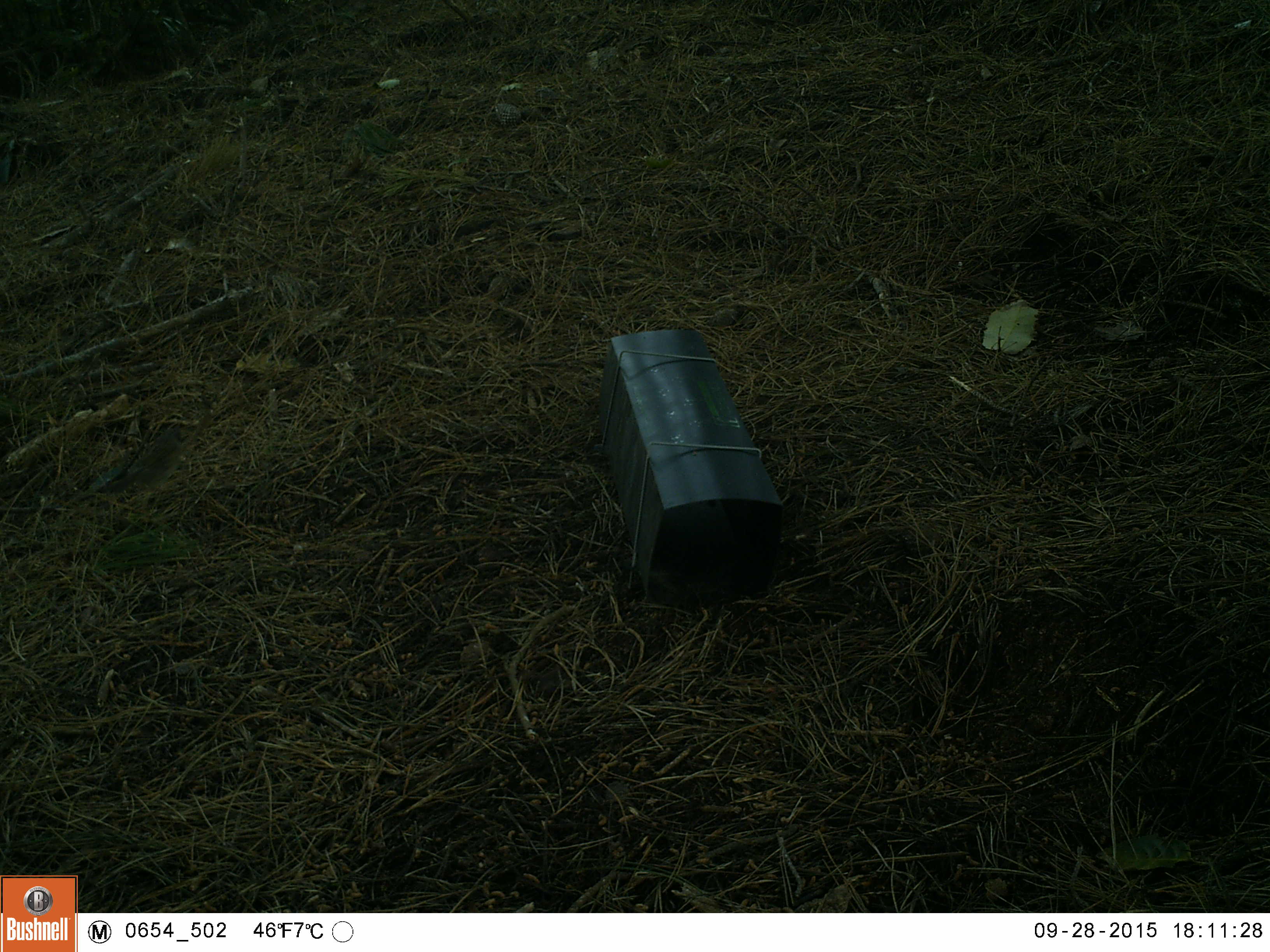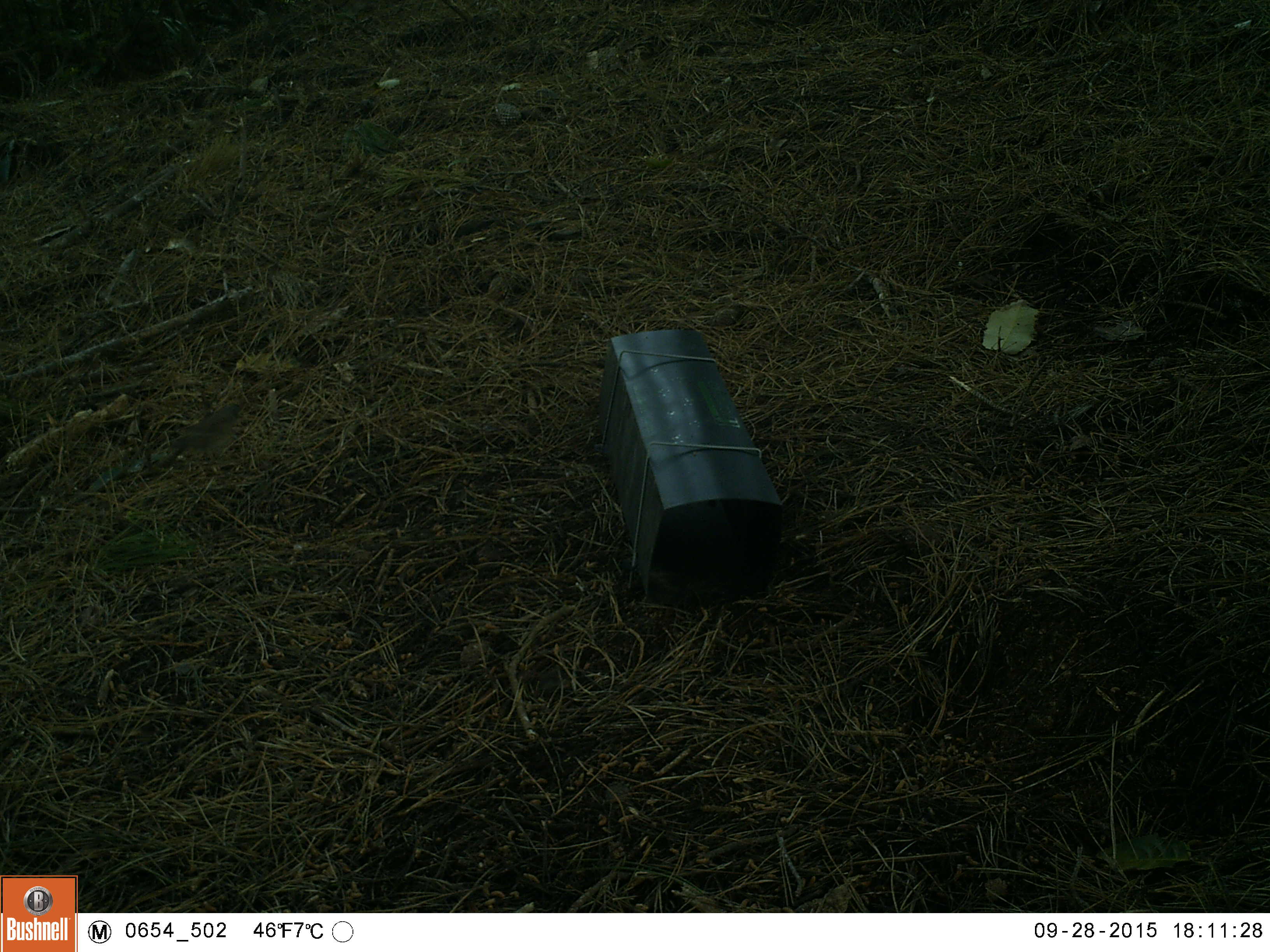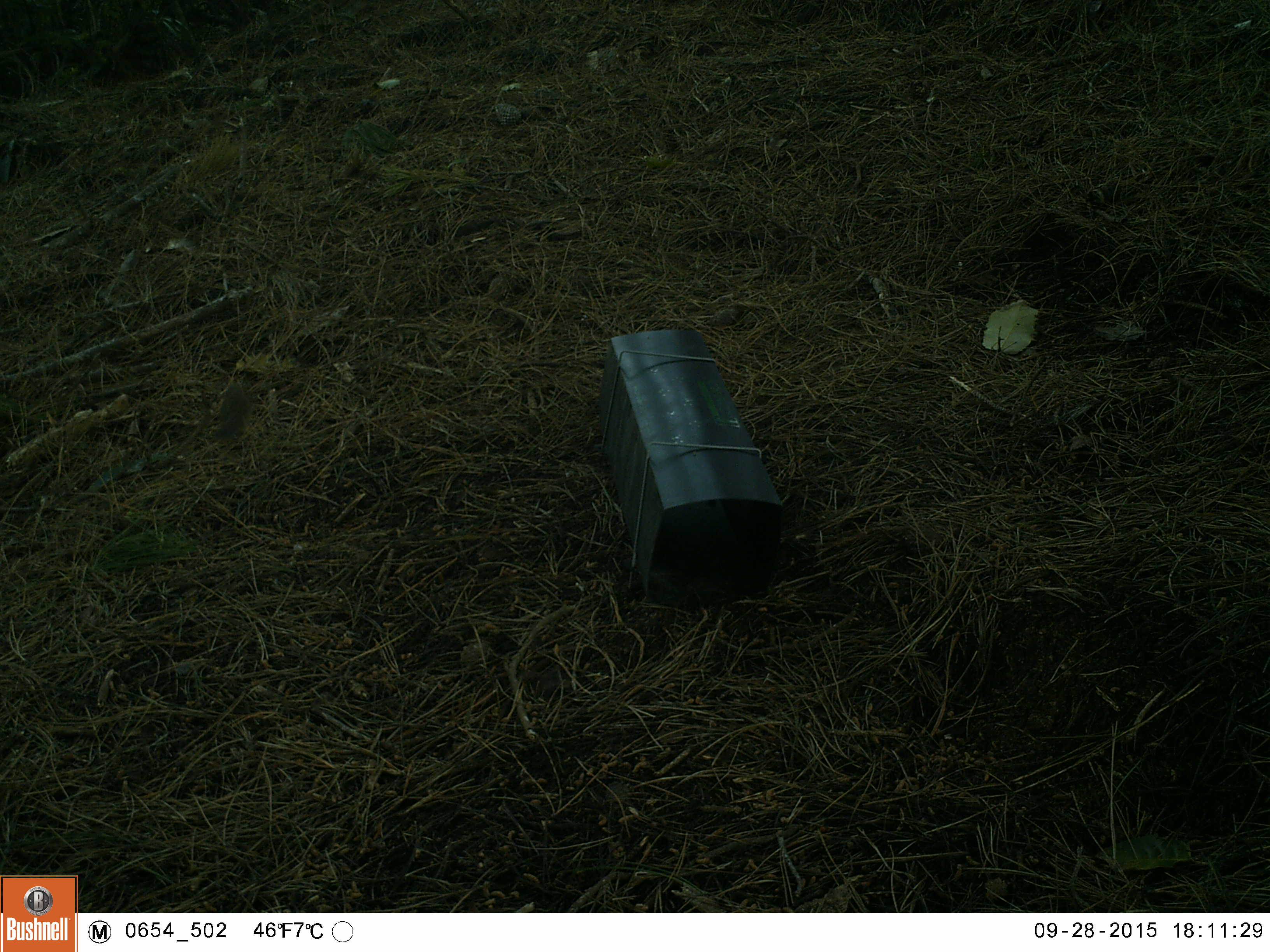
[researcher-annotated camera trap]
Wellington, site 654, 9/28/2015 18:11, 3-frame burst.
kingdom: Animalia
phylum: Chordata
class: Aves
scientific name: Aves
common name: bird